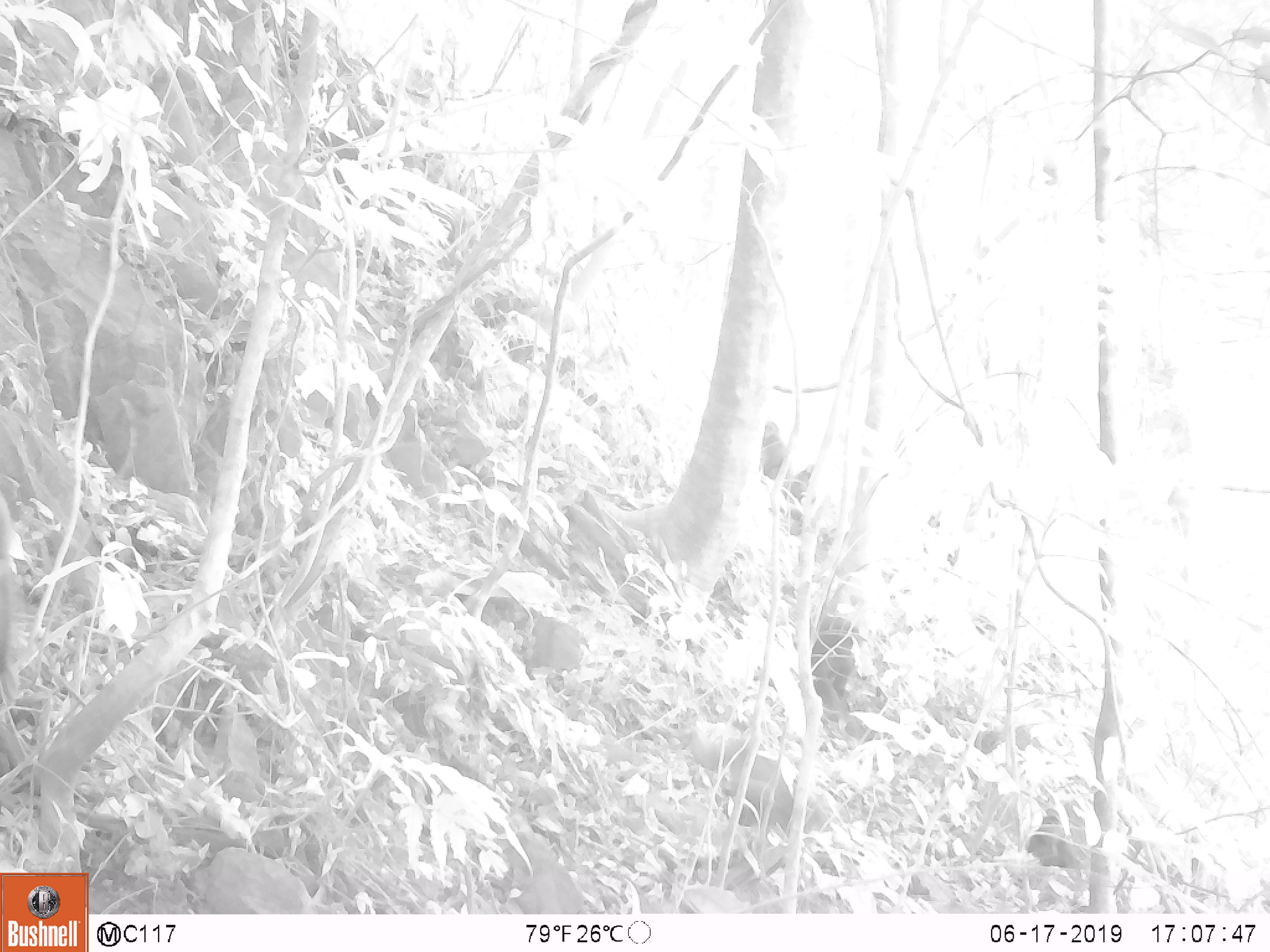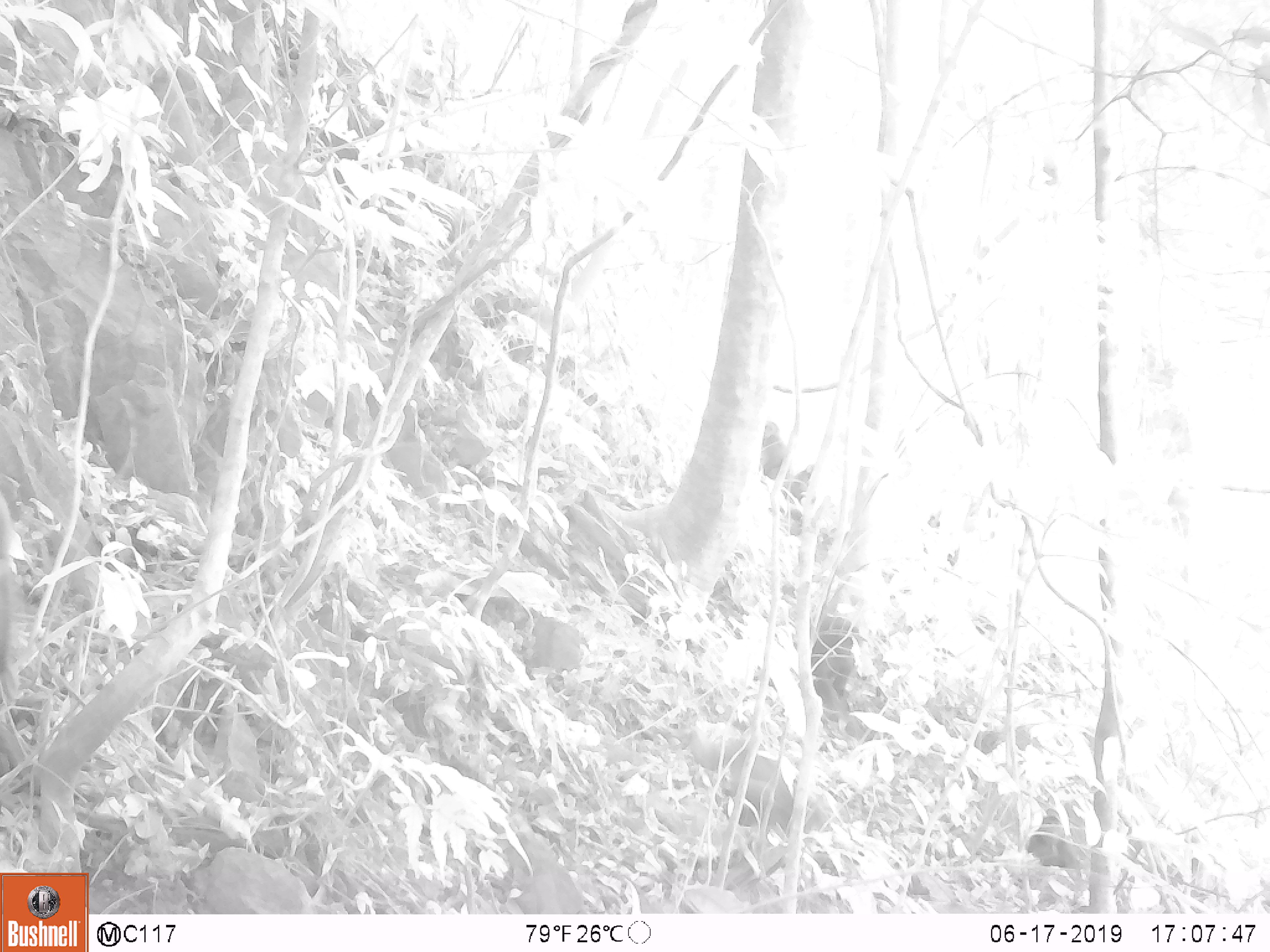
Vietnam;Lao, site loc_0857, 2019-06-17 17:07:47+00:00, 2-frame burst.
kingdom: Animalia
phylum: Chordata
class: Mammalia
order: Primates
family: Cercopithecidae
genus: Macaca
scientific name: Macaca arctoides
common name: stump-tailed macaque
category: stump tailed macaque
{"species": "stump tailed macaque (stump-tailed macaque) (Macaca arctoides)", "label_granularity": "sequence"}